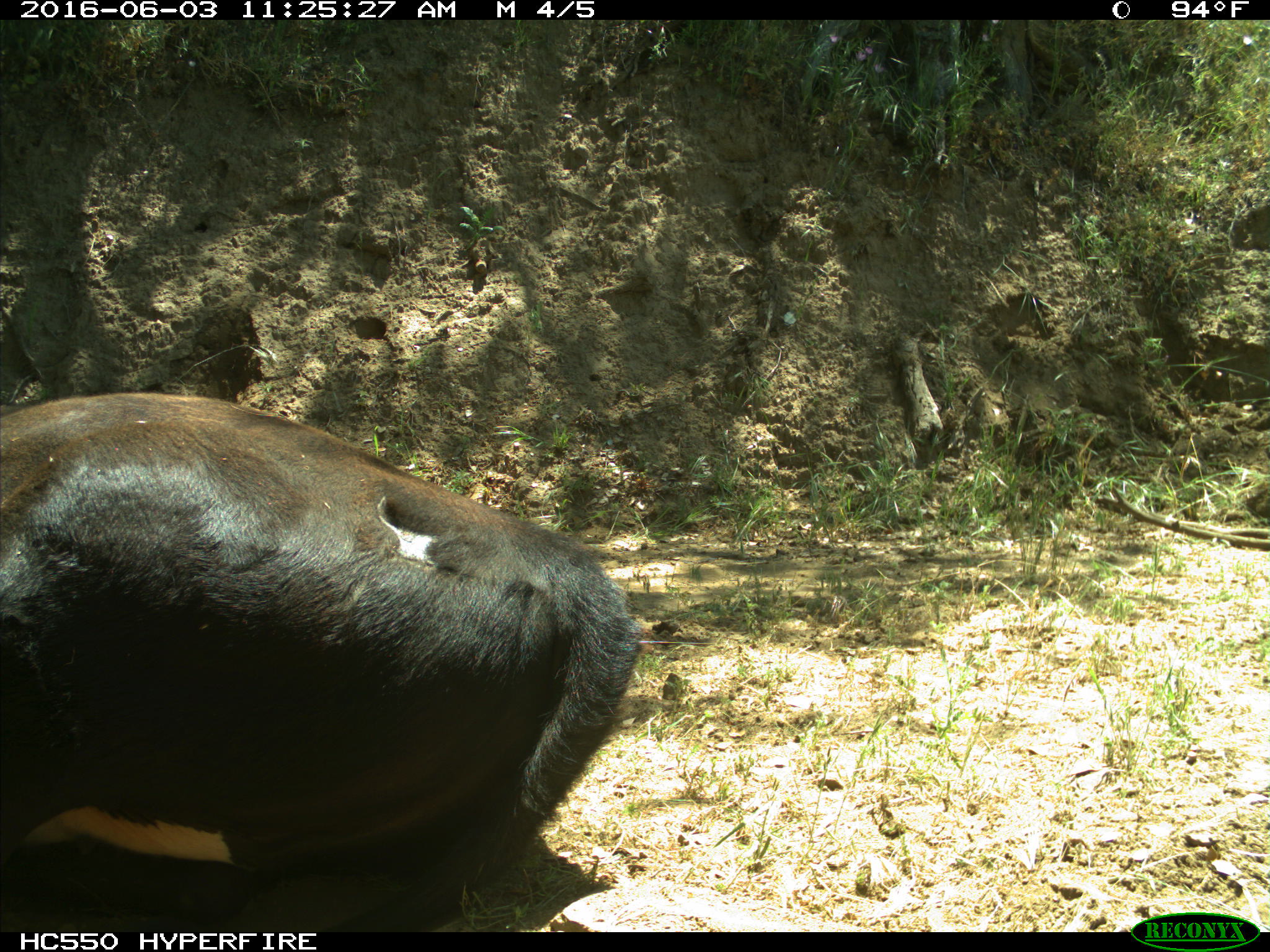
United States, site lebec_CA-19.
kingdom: Animalia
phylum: Chordata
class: Mammalia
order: Artiodactyla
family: Bovidae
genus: Bos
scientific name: Bos taurus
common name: domestic cow